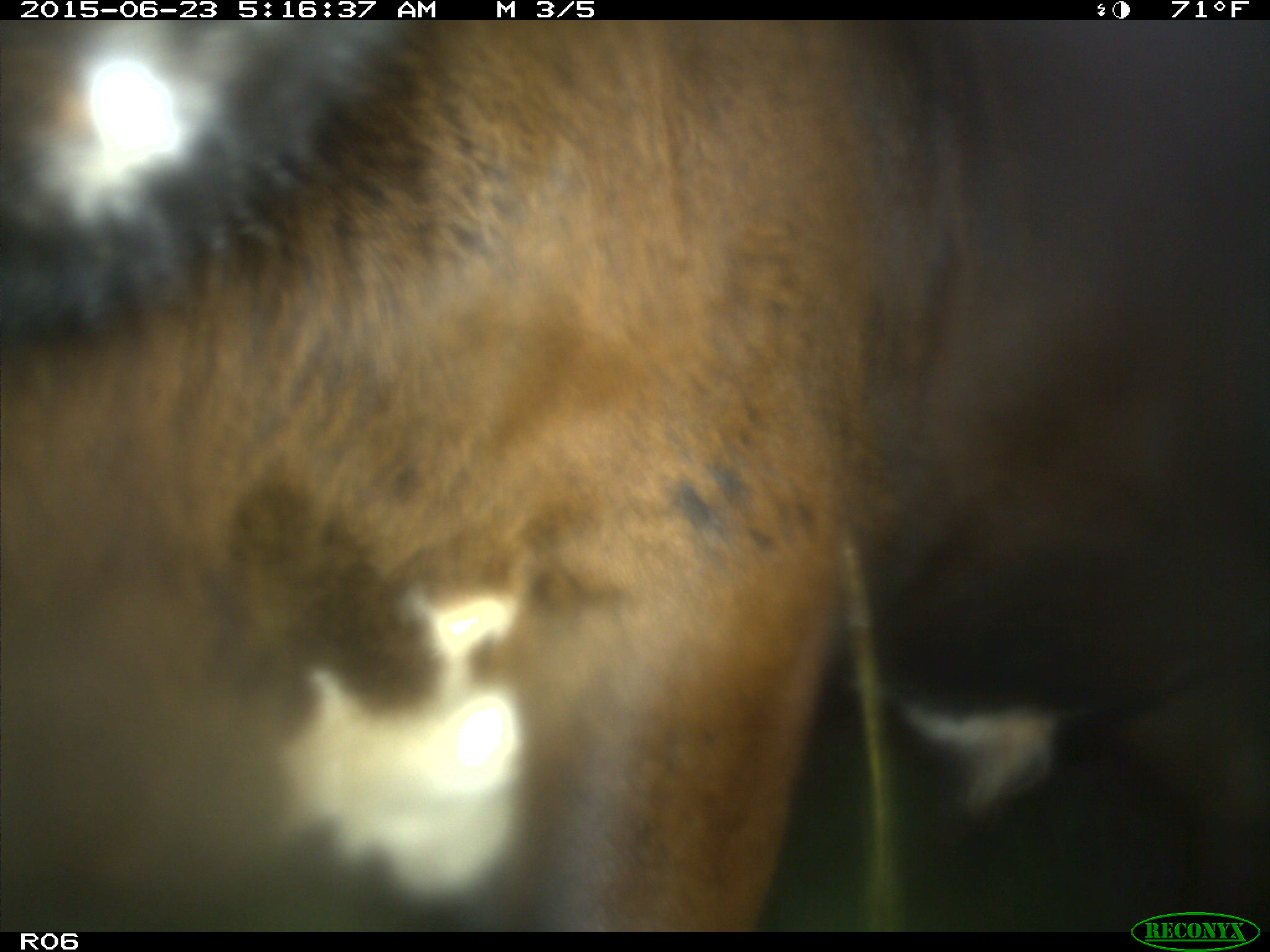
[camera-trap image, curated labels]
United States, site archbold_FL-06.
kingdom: Animalia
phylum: Chordata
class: Mammalia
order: Artiodactyla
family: Bovidae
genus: Bos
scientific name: Bos taurus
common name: domestic cow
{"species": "Bos taurus (domestic cow)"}